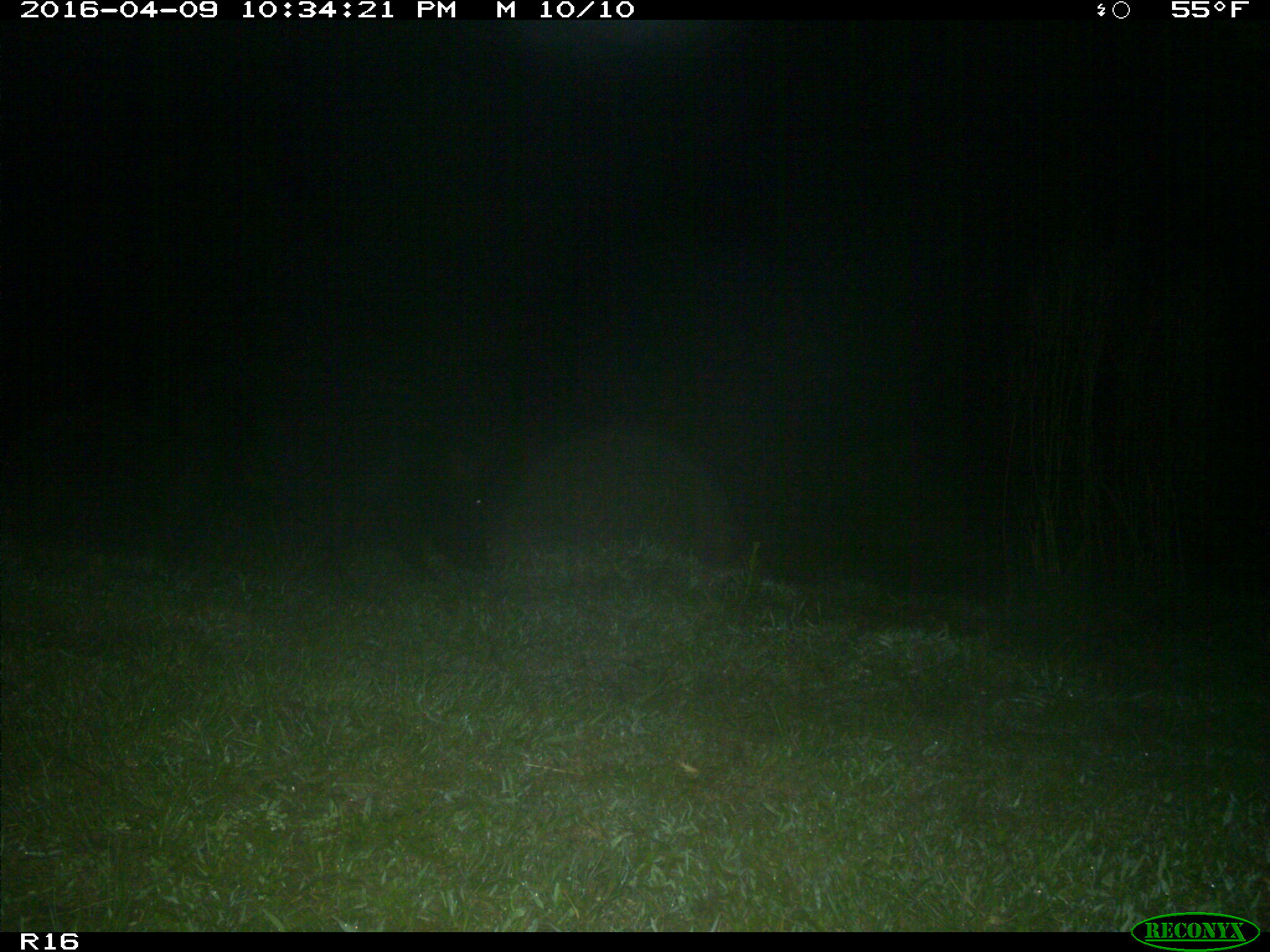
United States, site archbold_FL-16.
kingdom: Animalia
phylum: Chordata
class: Mammalia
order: Artiodactyla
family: Suidae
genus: Sus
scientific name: Sus scrofa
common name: wild boar